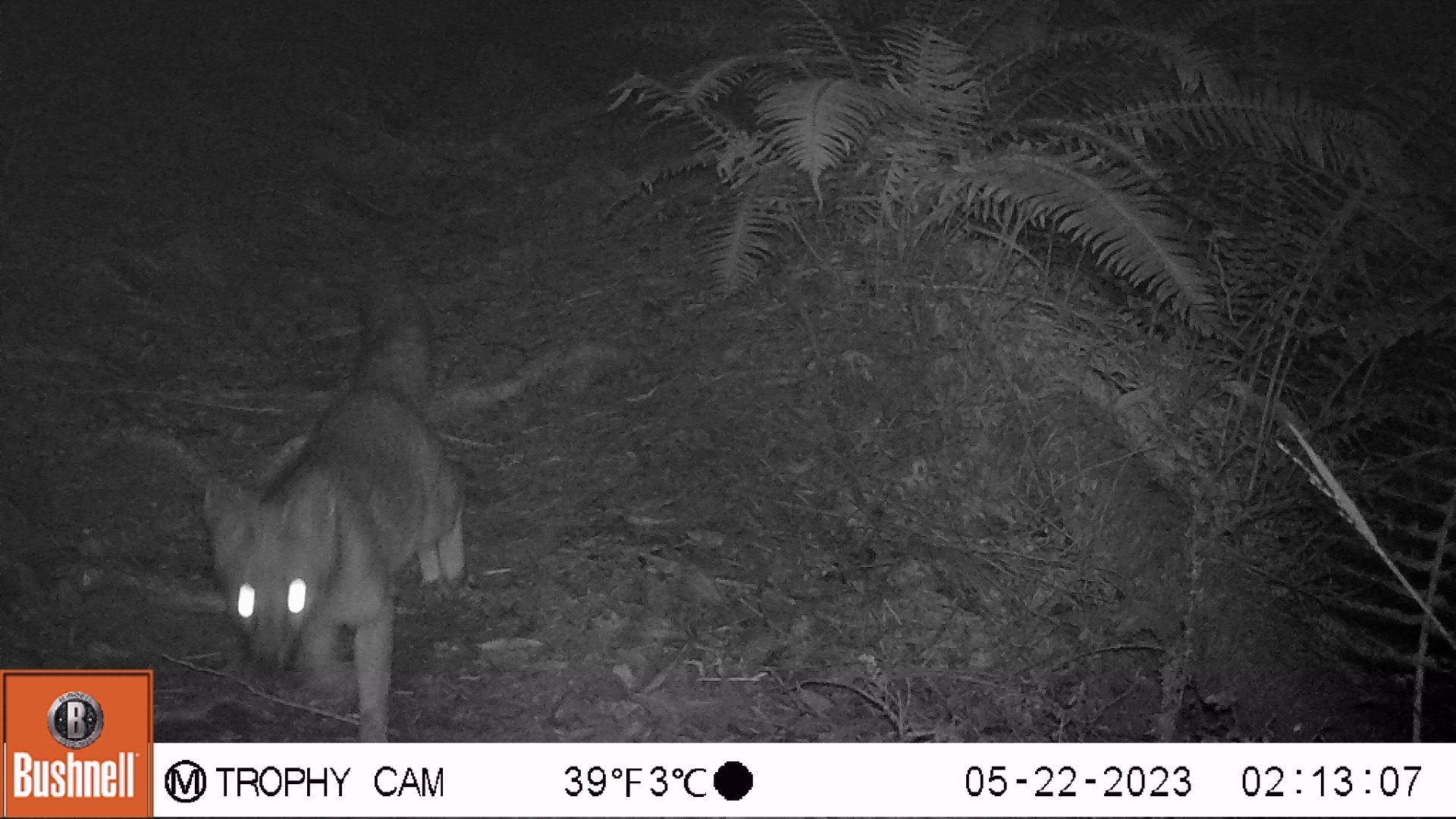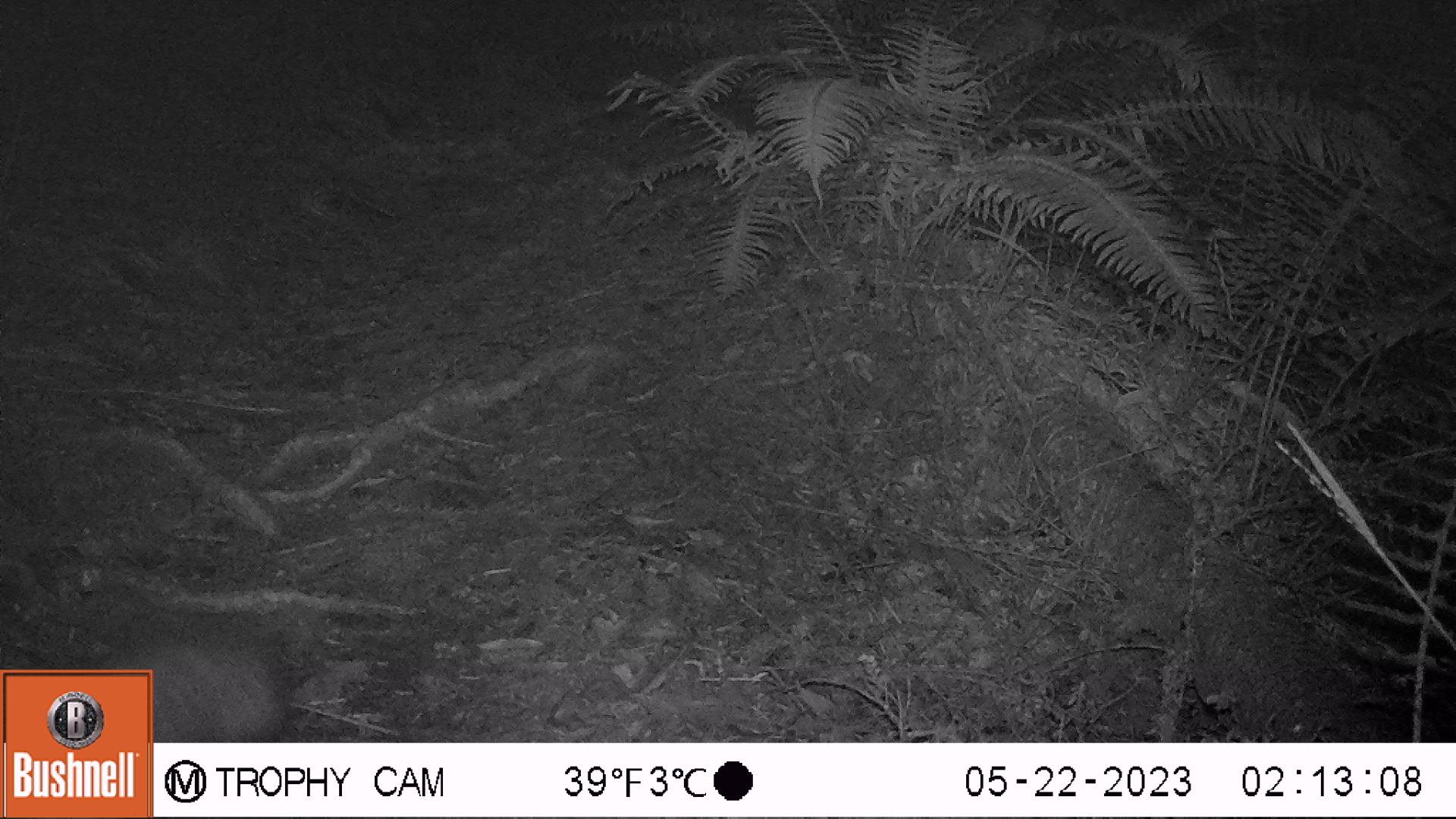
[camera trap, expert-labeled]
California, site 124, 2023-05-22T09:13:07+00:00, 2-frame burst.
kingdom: Animalia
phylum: Chordata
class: Mammalia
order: Carnivora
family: Canidae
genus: Urocyon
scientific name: Urocyon cinereoargenteus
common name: gray fox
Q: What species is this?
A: Gray fox (Urocyon cinereoargenteus).